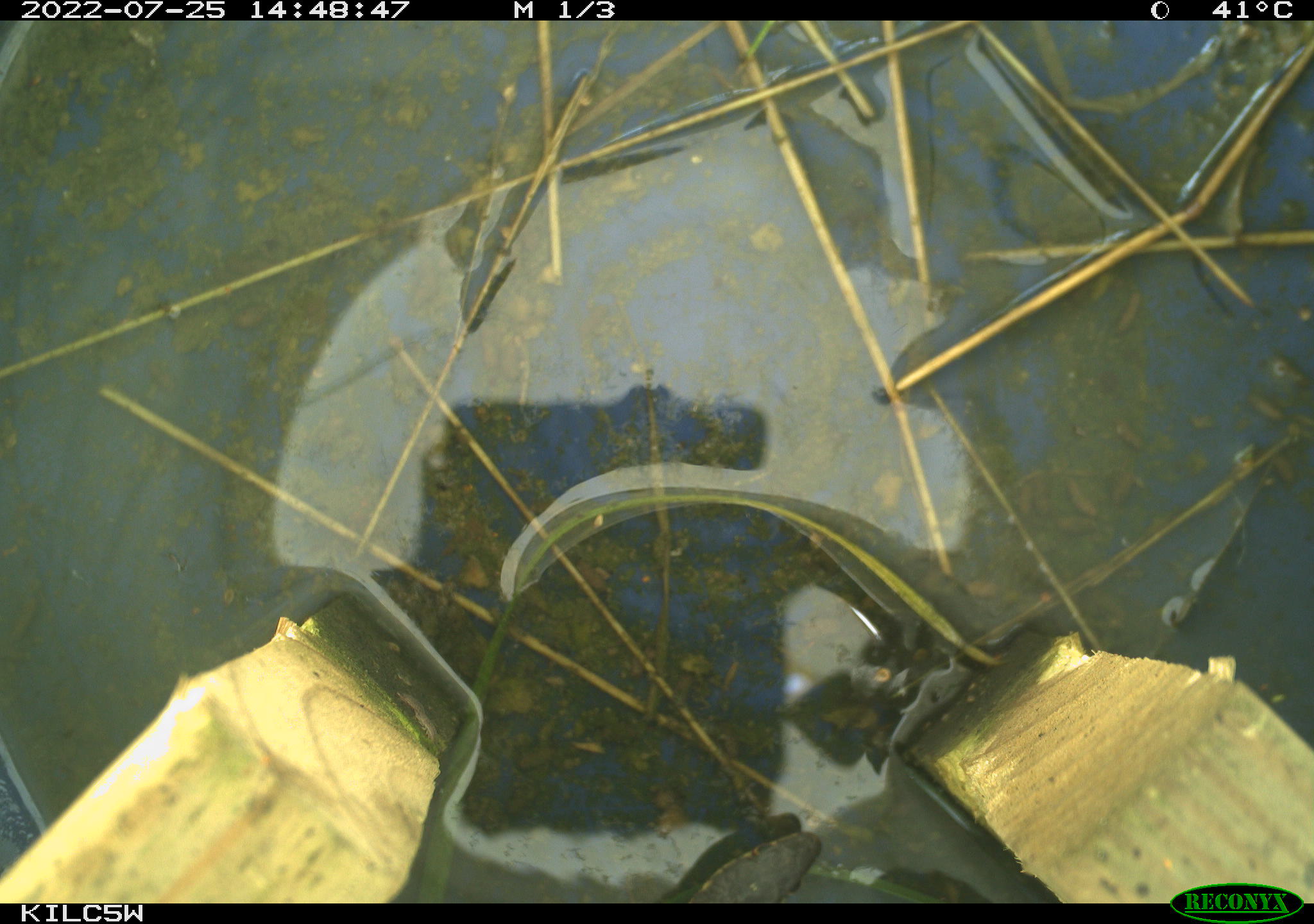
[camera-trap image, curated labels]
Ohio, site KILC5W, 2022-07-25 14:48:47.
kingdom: Animalia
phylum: Chordata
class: Reptilia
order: Squamata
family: Colubridae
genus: Thamnophis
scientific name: Thamnophis sirtalis sirtalis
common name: eastern gartersnake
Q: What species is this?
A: Eastern gartersnake (Thamnophis sirtalis sirtalis).